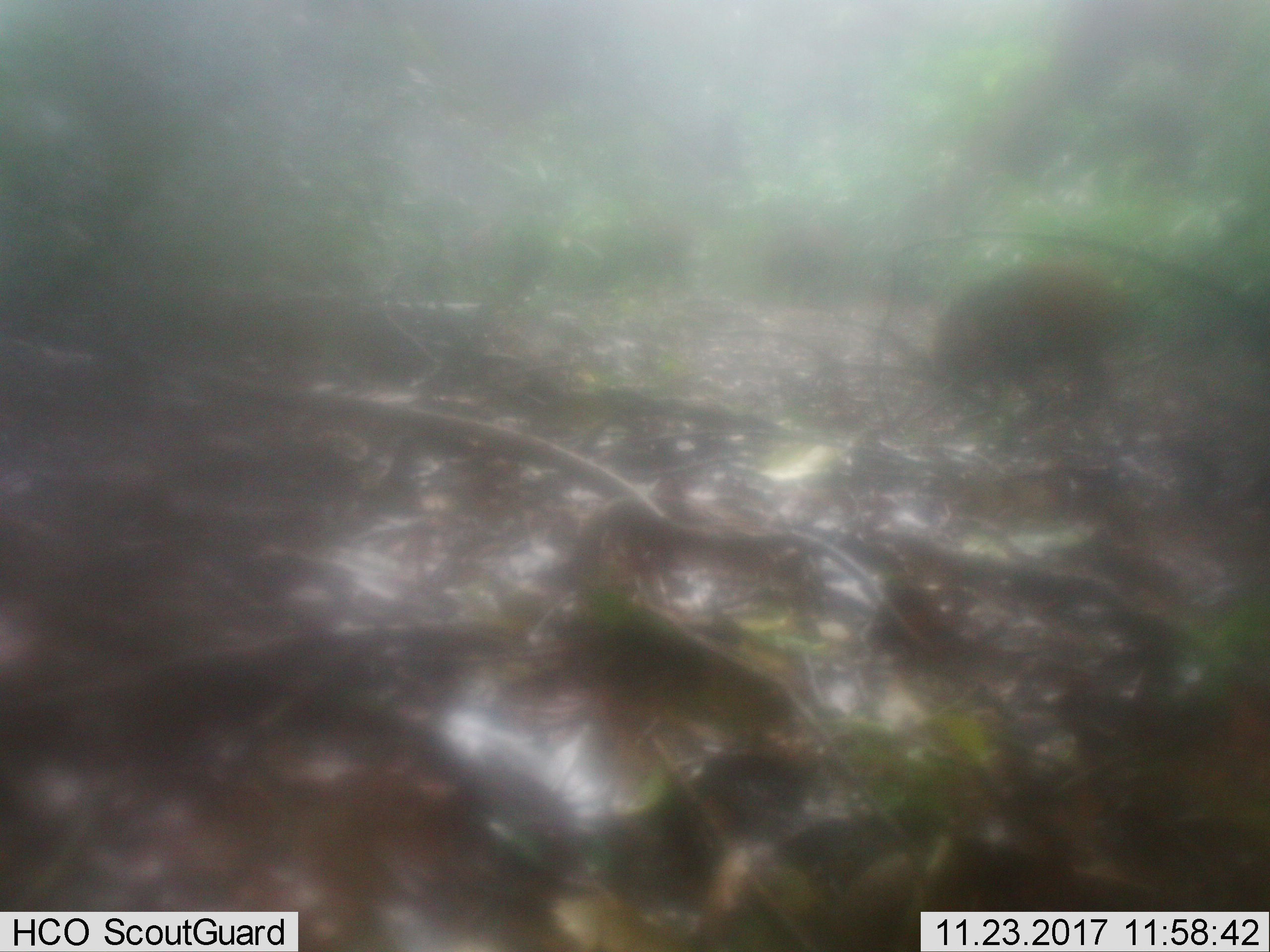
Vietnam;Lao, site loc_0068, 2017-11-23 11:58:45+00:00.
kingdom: Animalia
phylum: Chordata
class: Mammalia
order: Artiodactyla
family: Suidae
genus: Sus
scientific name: Sus scrofa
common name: eurasian wild pig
Eurasian wild pig (Sus scrofa). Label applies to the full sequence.